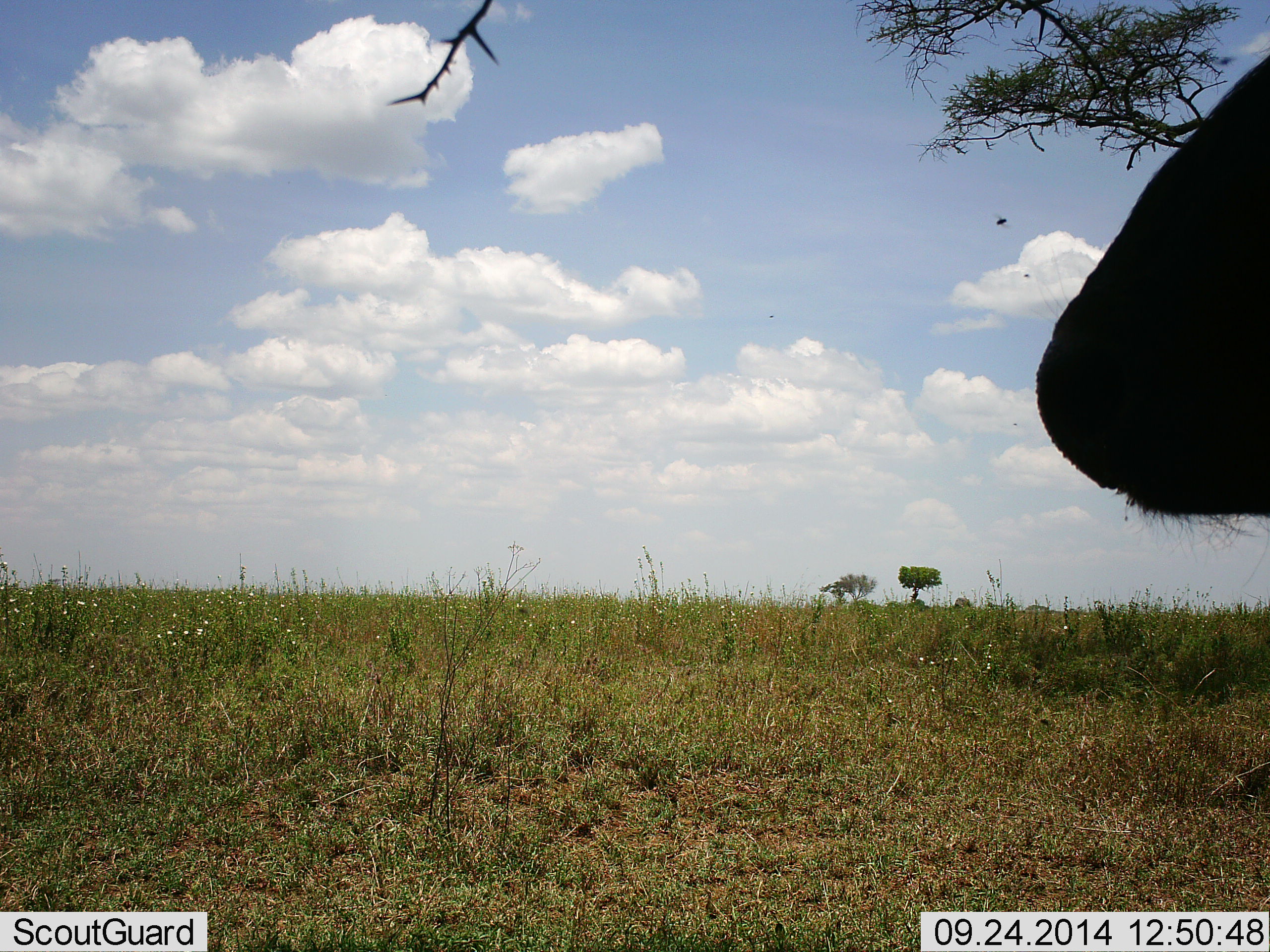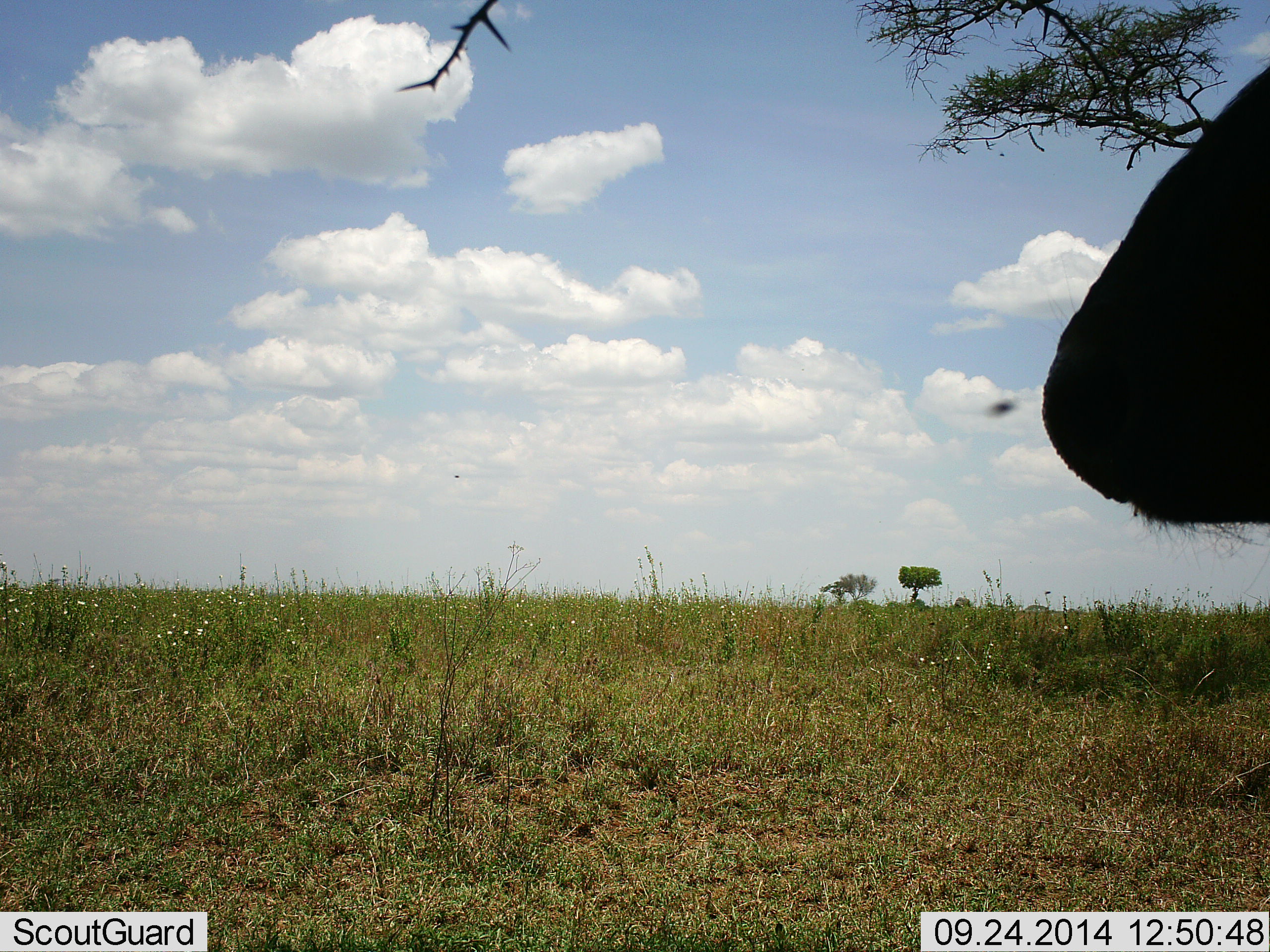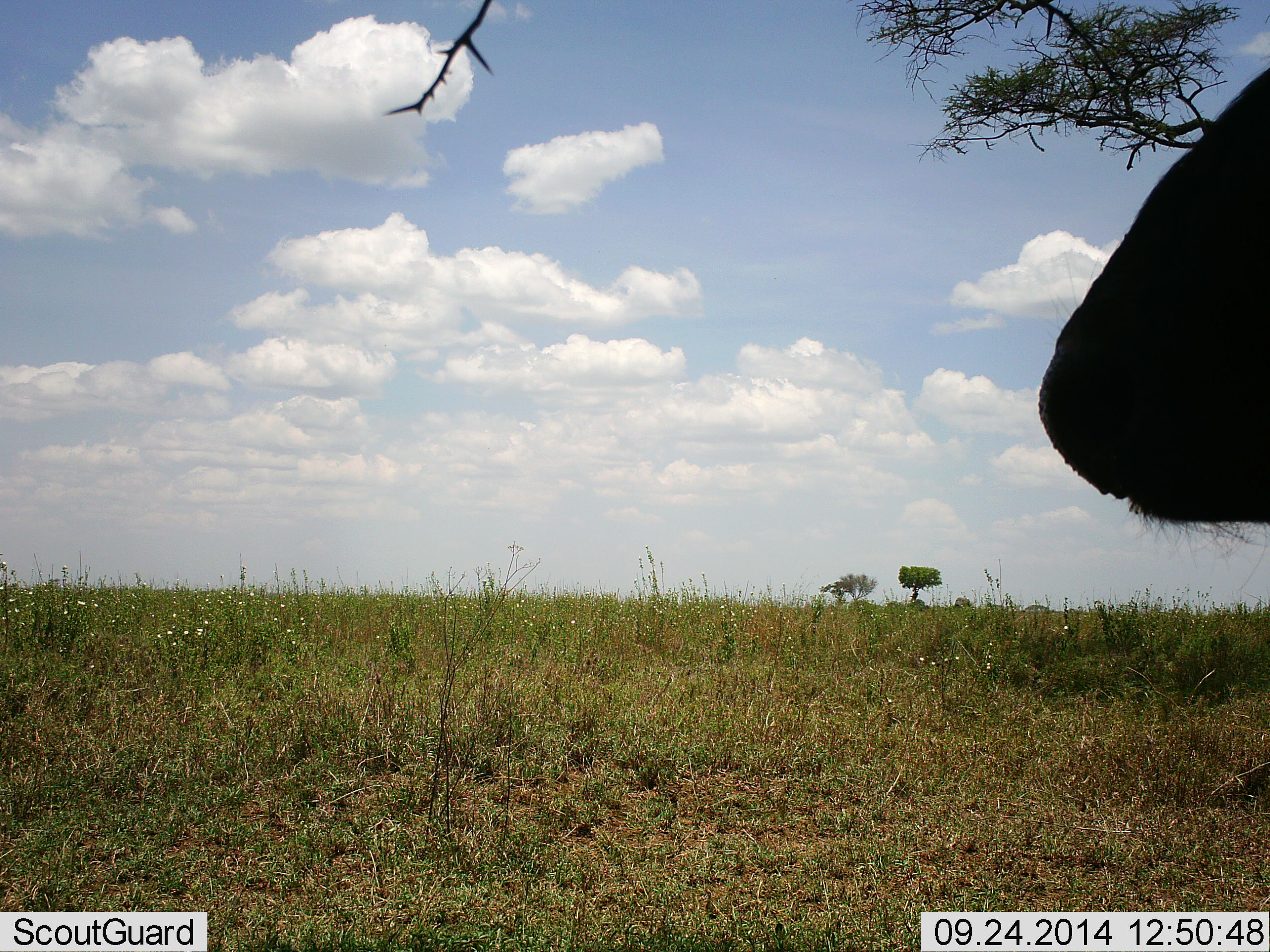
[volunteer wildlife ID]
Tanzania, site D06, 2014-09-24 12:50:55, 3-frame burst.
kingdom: Animalia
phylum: Chordata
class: Mammalia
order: Artiodactyla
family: Bovidae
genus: Connochaetes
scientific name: Connochaetes taurinus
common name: blue wildebeest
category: wildebeest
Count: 1.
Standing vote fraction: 64%.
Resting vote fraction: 27%.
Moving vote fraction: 9%.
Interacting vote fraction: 0%.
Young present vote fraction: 0%.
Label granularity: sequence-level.